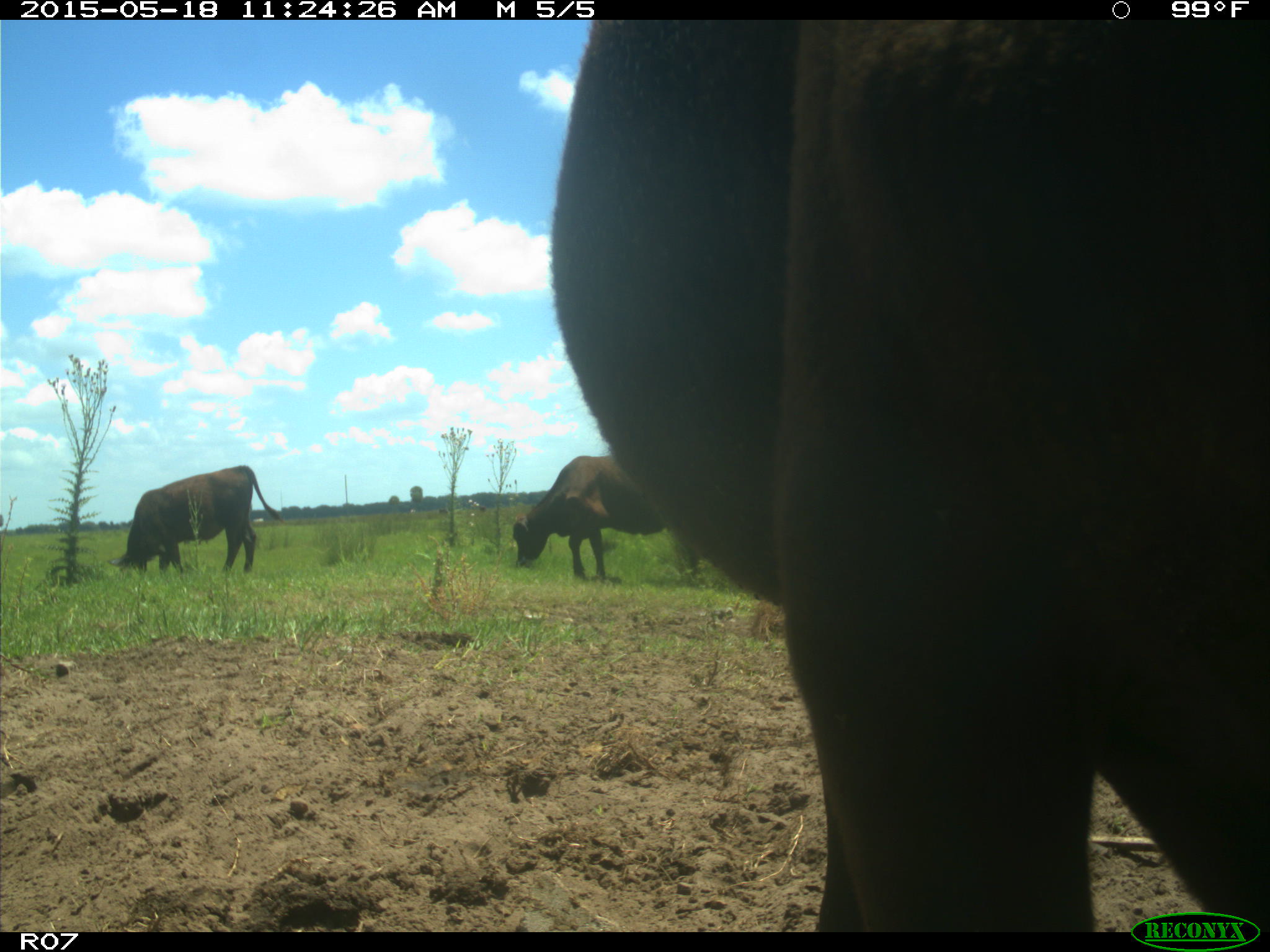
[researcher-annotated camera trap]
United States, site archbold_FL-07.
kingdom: Animalia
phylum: Chordata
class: Mammalia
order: Artiodactyla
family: Bovidae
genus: Bos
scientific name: Bos taurus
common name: domestic cow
Bos taurus (domestic cow).